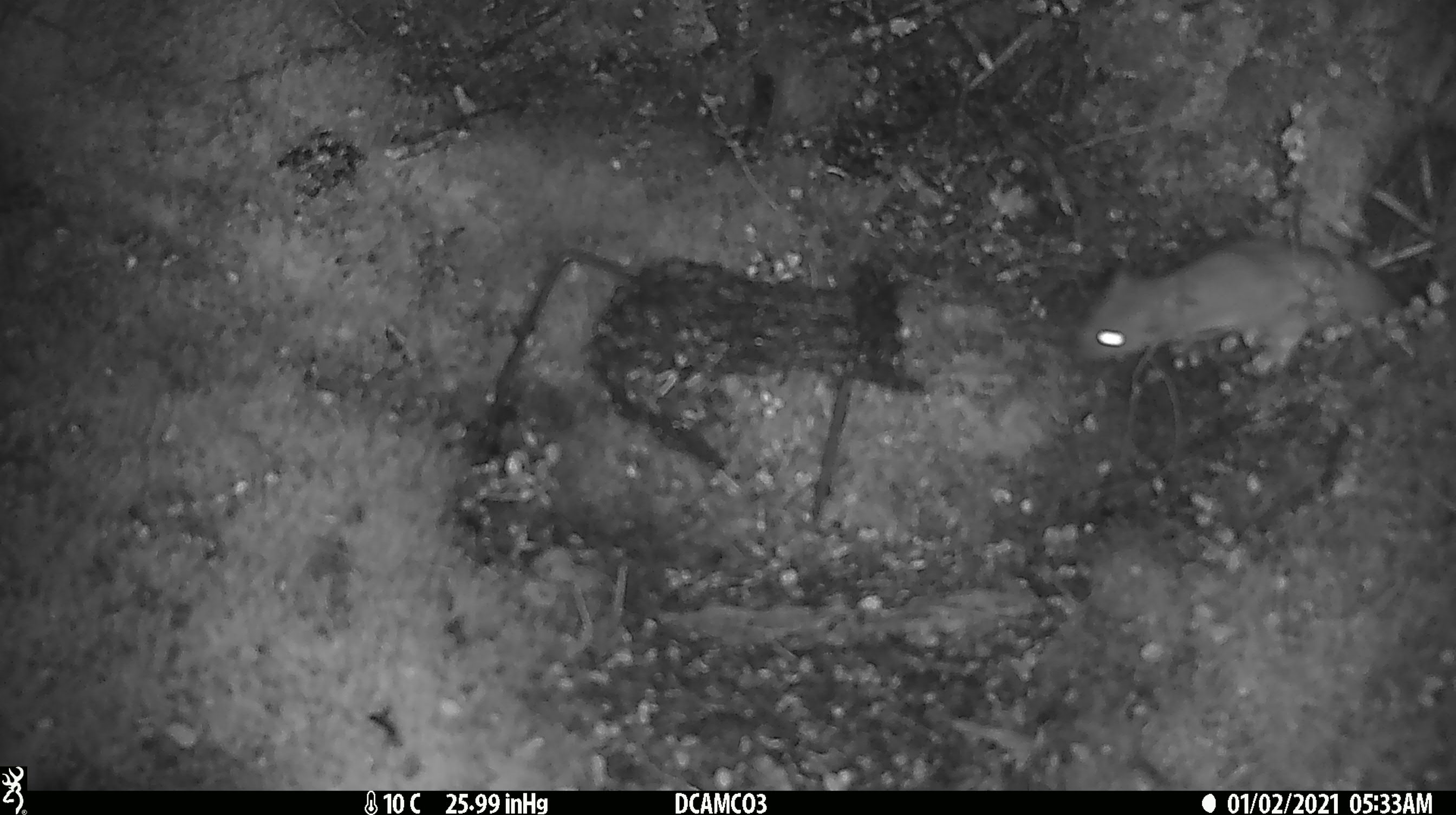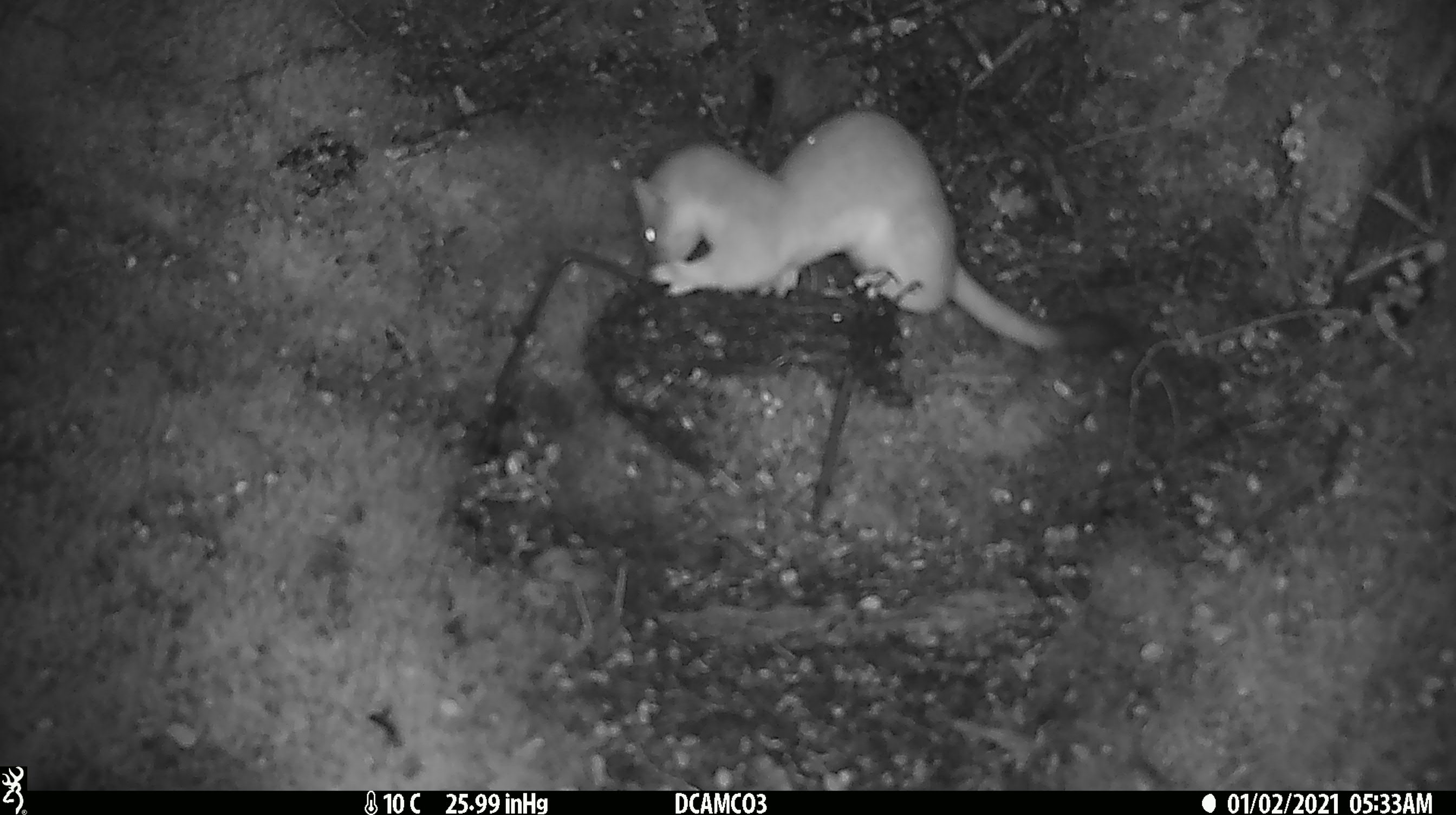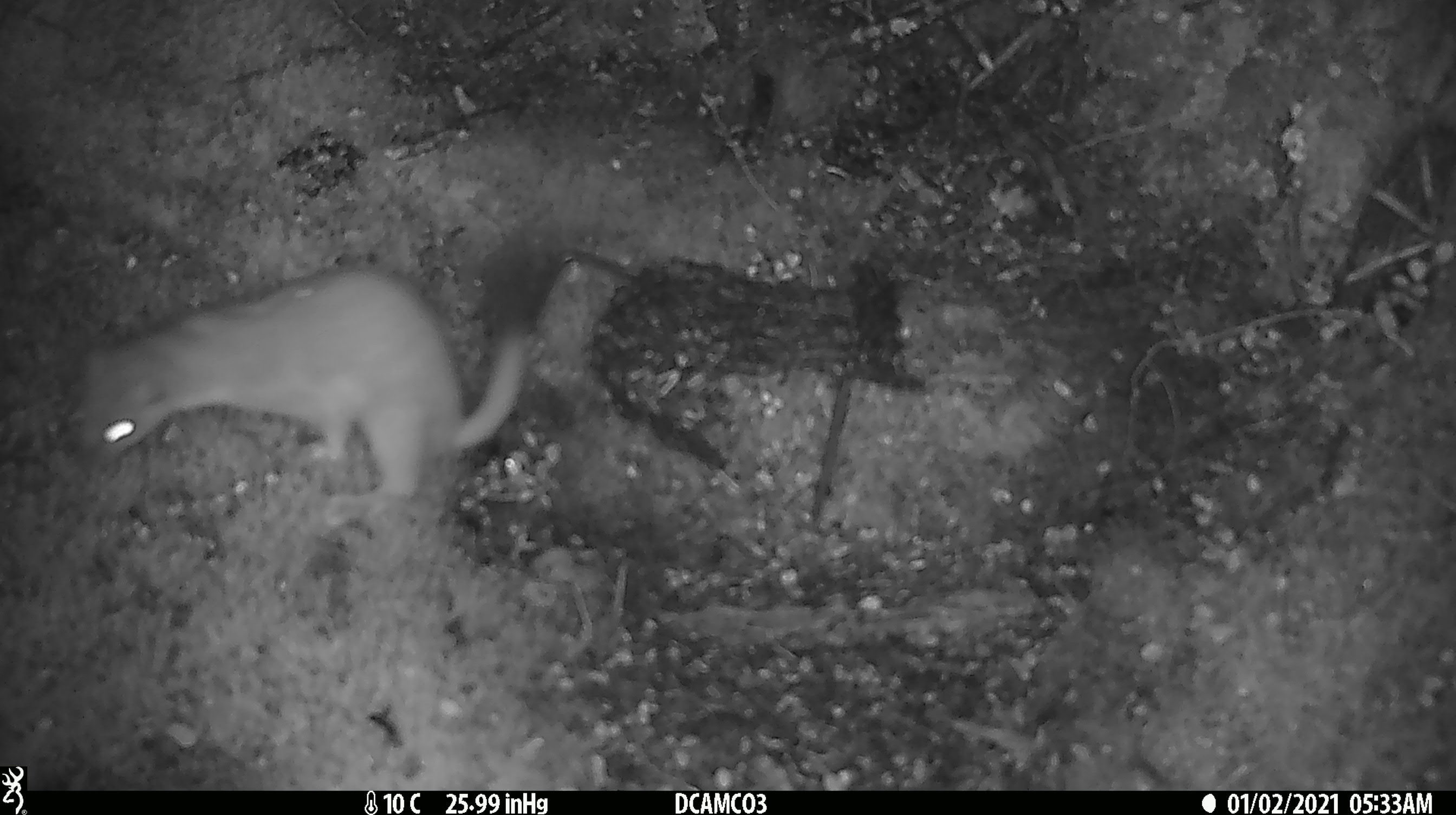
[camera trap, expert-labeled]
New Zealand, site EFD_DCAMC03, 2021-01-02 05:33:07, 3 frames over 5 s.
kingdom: Animalia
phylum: Chordata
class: Mammalia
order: Carnivora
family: Mustelidae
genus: Mustela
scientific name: Mustela erminea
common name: stoat